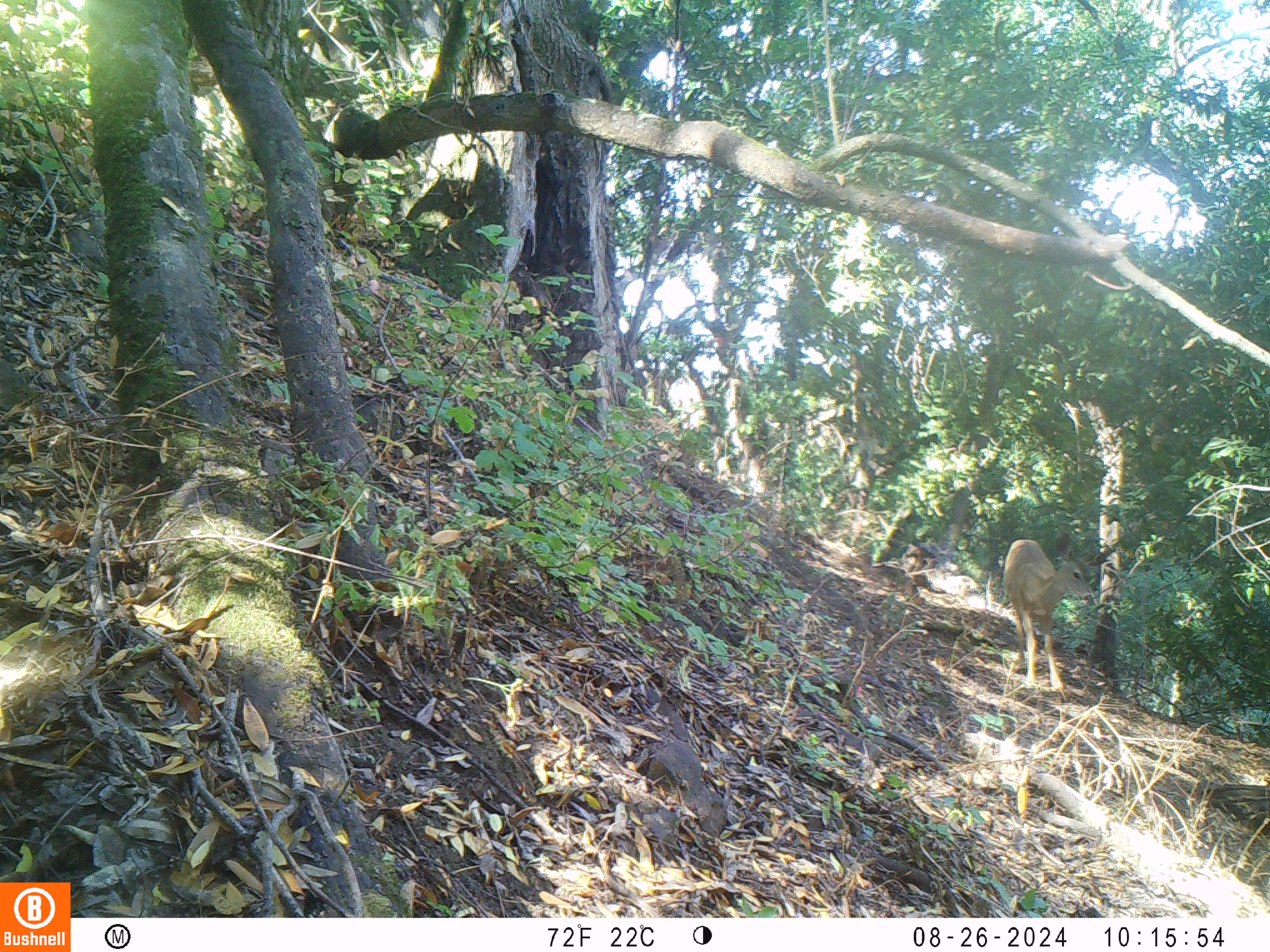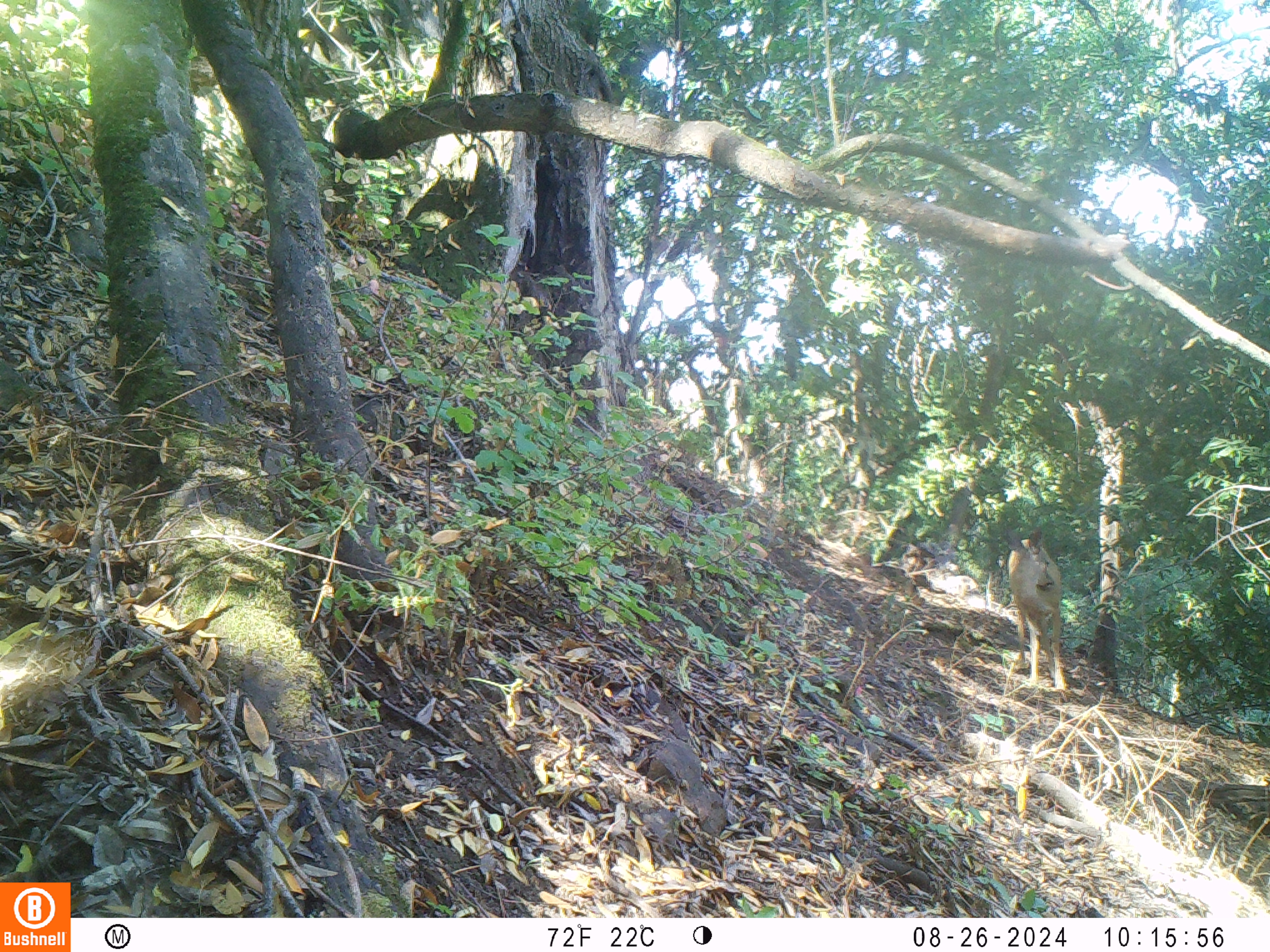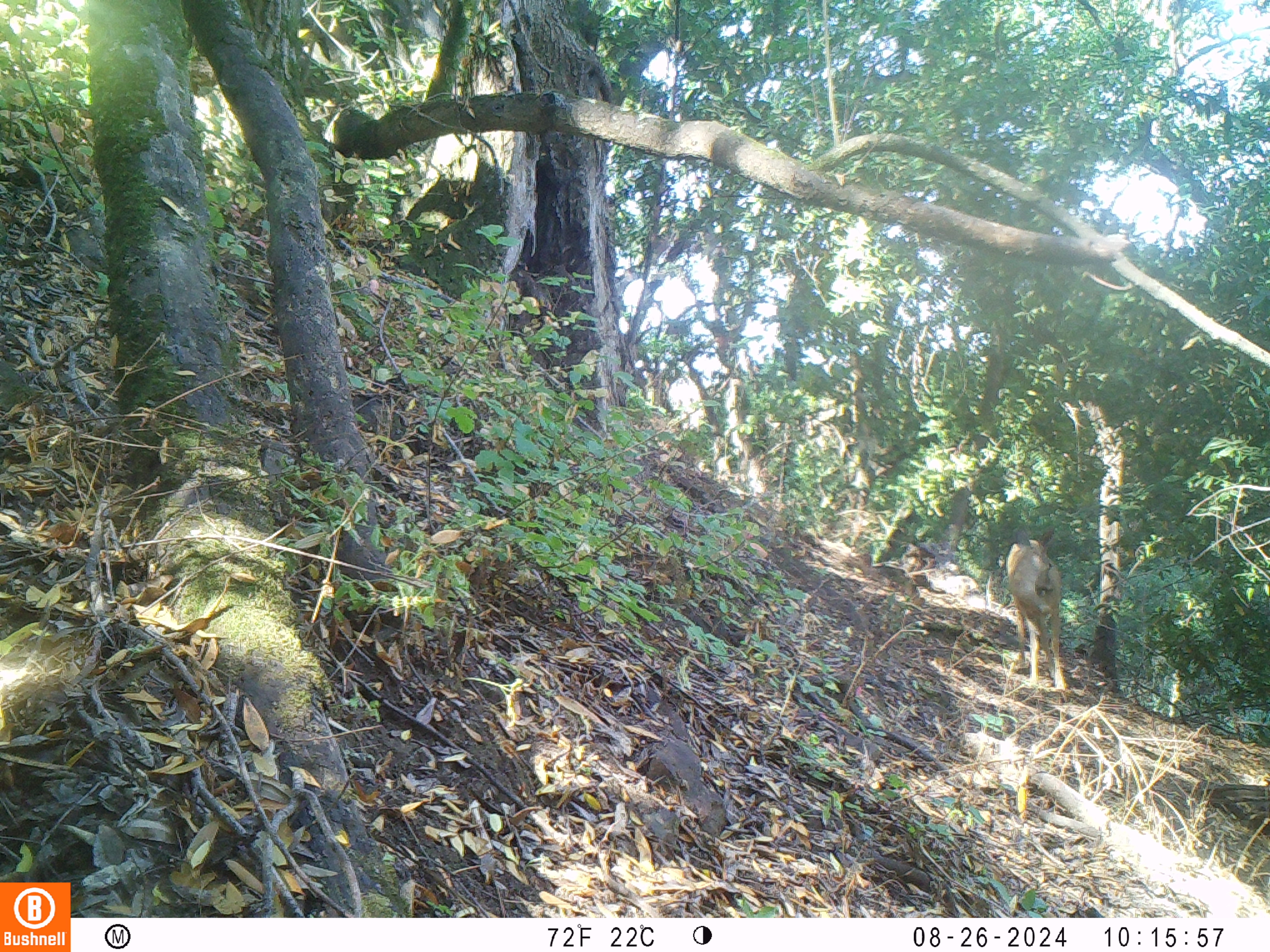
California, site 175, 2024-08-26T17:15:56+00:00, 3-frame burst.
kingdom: Animalia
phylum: Chordata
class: Mammalia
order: Artiodactyla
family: Cervidae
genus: Odocoileus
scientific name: Odocoileus hemionus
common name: mule deer